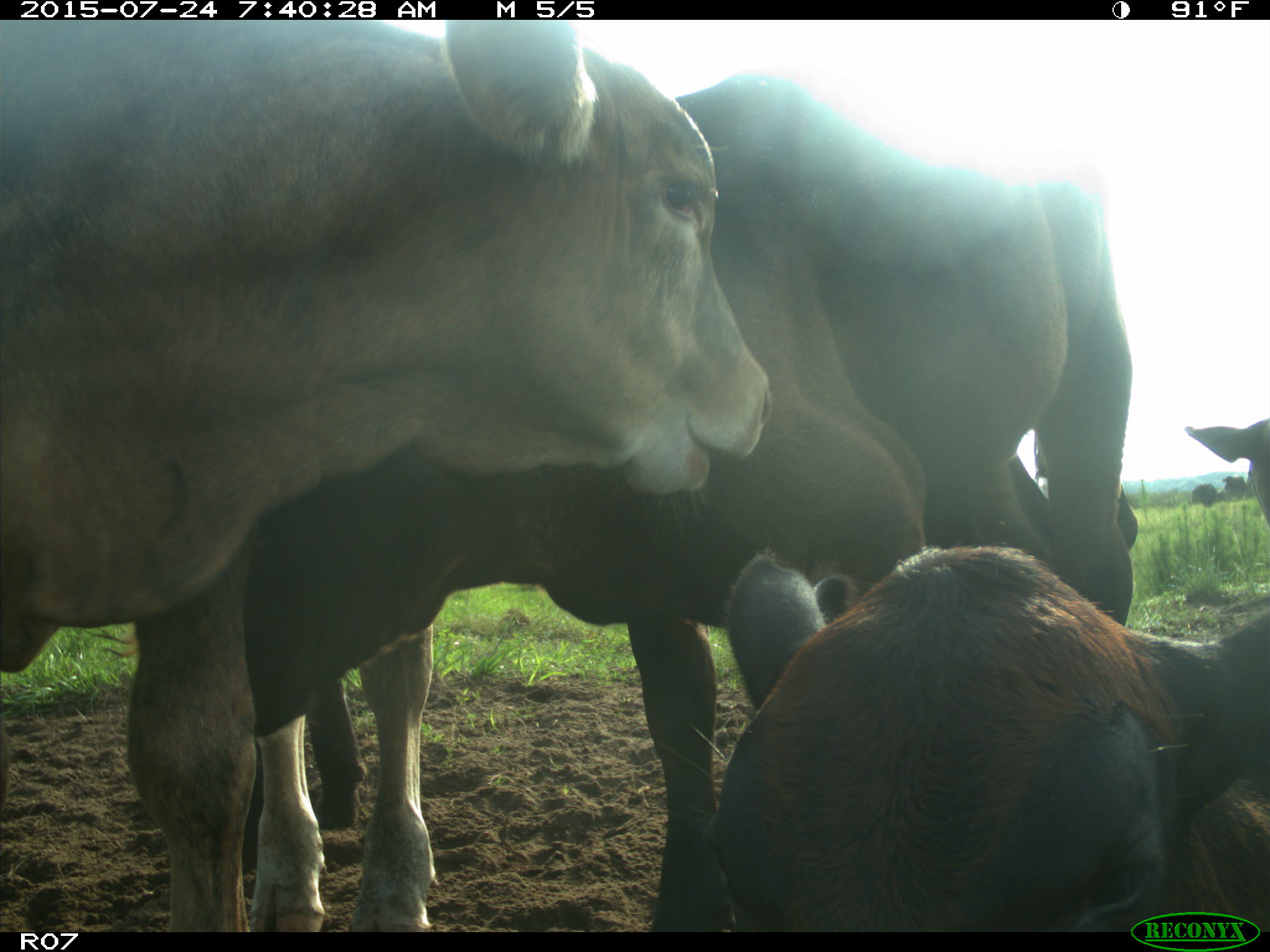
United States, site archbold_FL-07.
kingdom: Animalia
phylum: Chordata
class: Mammalia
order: Artiodactyla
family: Bovidae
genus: Bos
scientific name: Bos taurus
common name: domestic cow